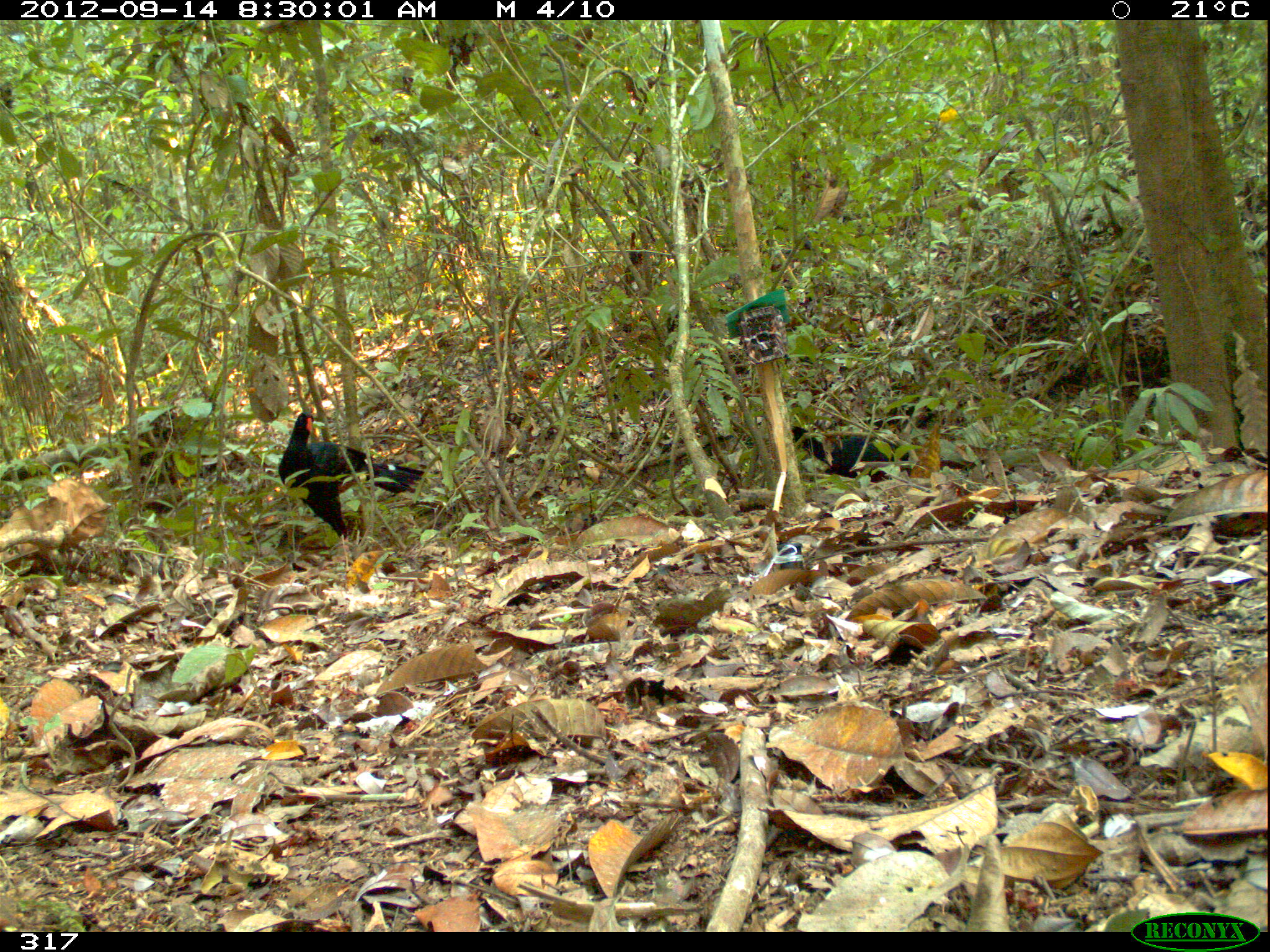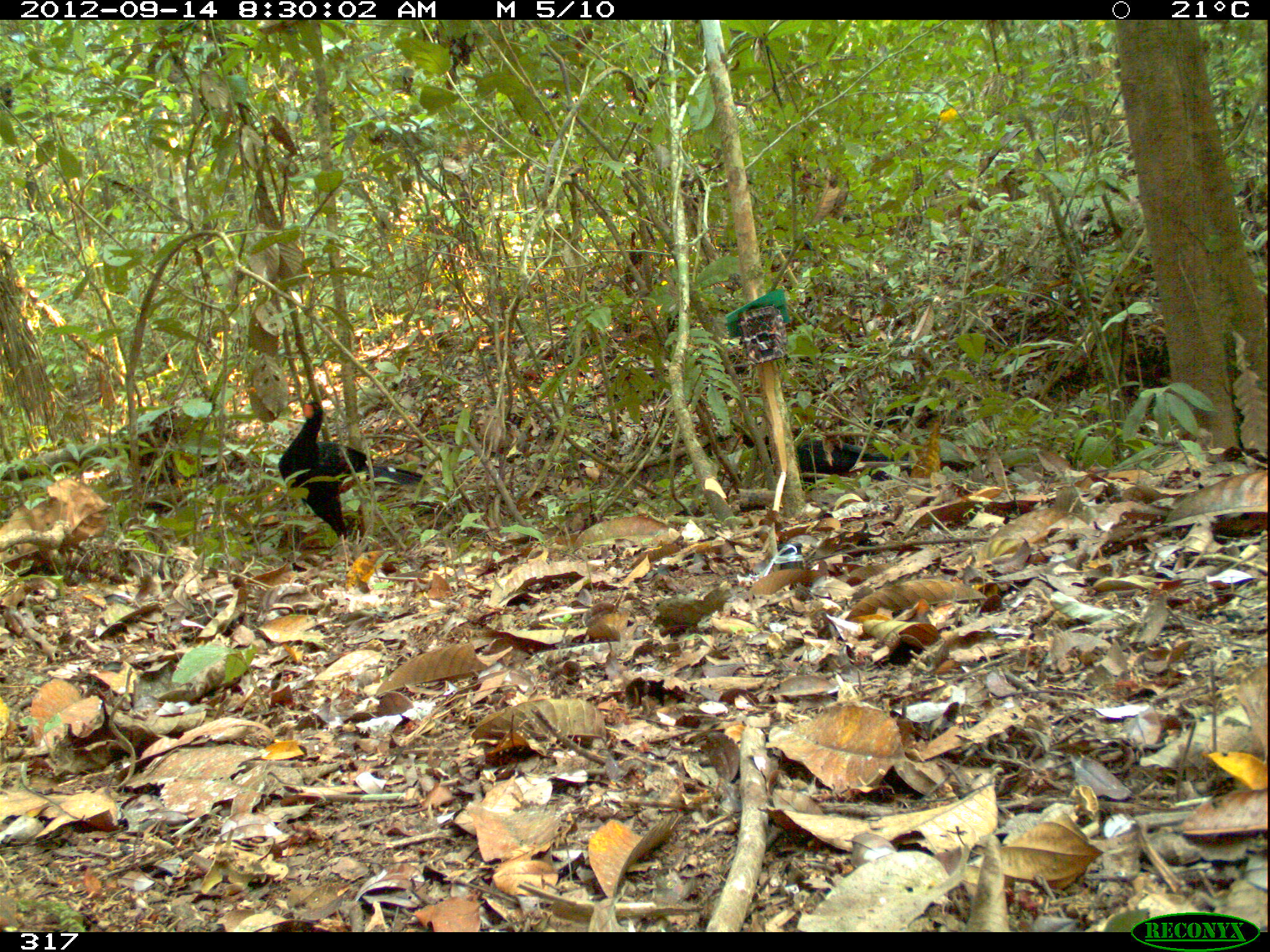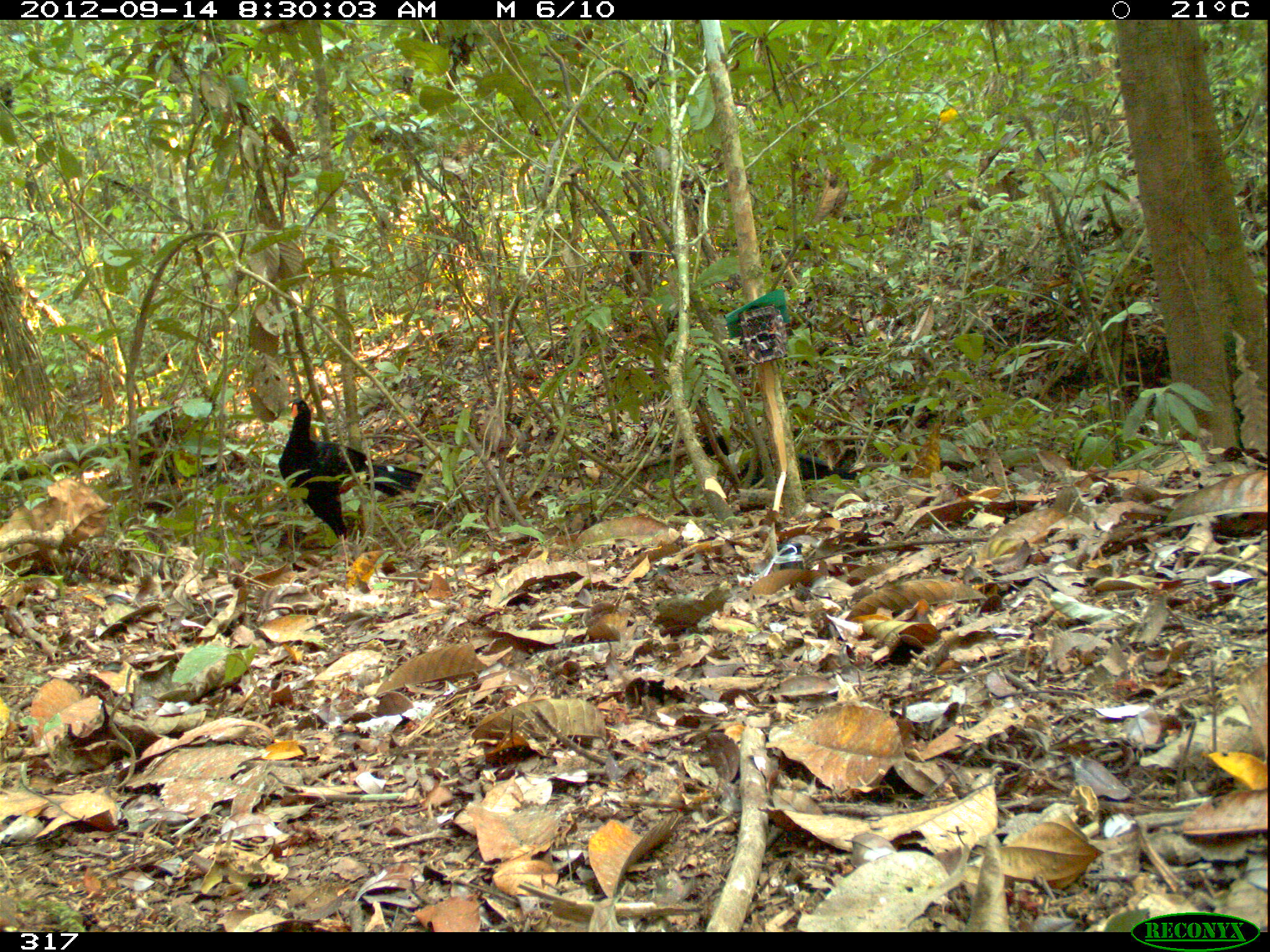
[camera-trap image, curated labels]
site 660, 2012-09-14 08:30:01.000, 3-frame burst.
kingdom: Animalia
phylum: Chordata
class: Aves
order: Galliformes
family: Cracidae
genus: Mitu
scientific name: Mitu tuberosum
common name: razor-billed curassow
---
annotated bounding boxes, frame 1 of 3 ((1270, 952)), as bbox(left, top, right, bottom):
mitu tuberosum: bbox(279, 412, 425, 542); bbox(791, 424, 911, 484)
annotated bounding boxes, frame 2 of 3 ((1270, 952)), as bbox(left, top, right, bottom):
mitu tuberosum: bbox(278, 400, 427, 542); bbox(734, 427, 913, 491)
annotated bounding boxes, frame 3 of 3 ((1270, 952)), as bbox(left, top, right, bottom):
mitu tuberosum: bbox(279, 399, 423, 568)